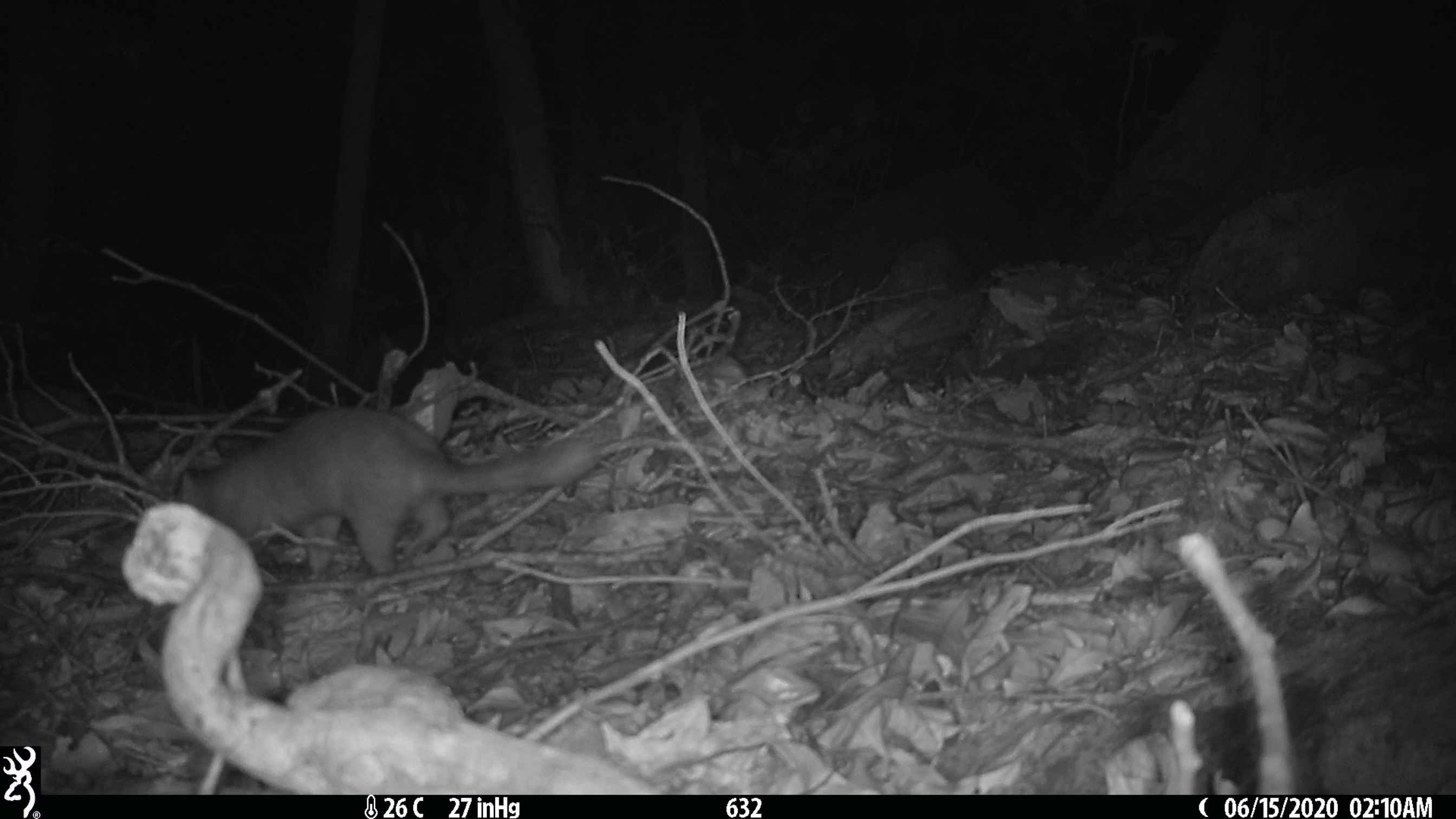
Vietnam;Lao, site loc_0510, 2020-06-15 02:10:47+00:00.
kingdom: Animalia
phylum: Chordata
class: Mammalia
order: Carnivora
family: Mustelidae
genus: Melogale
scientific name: Melogale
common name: ferret badger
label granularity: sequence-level